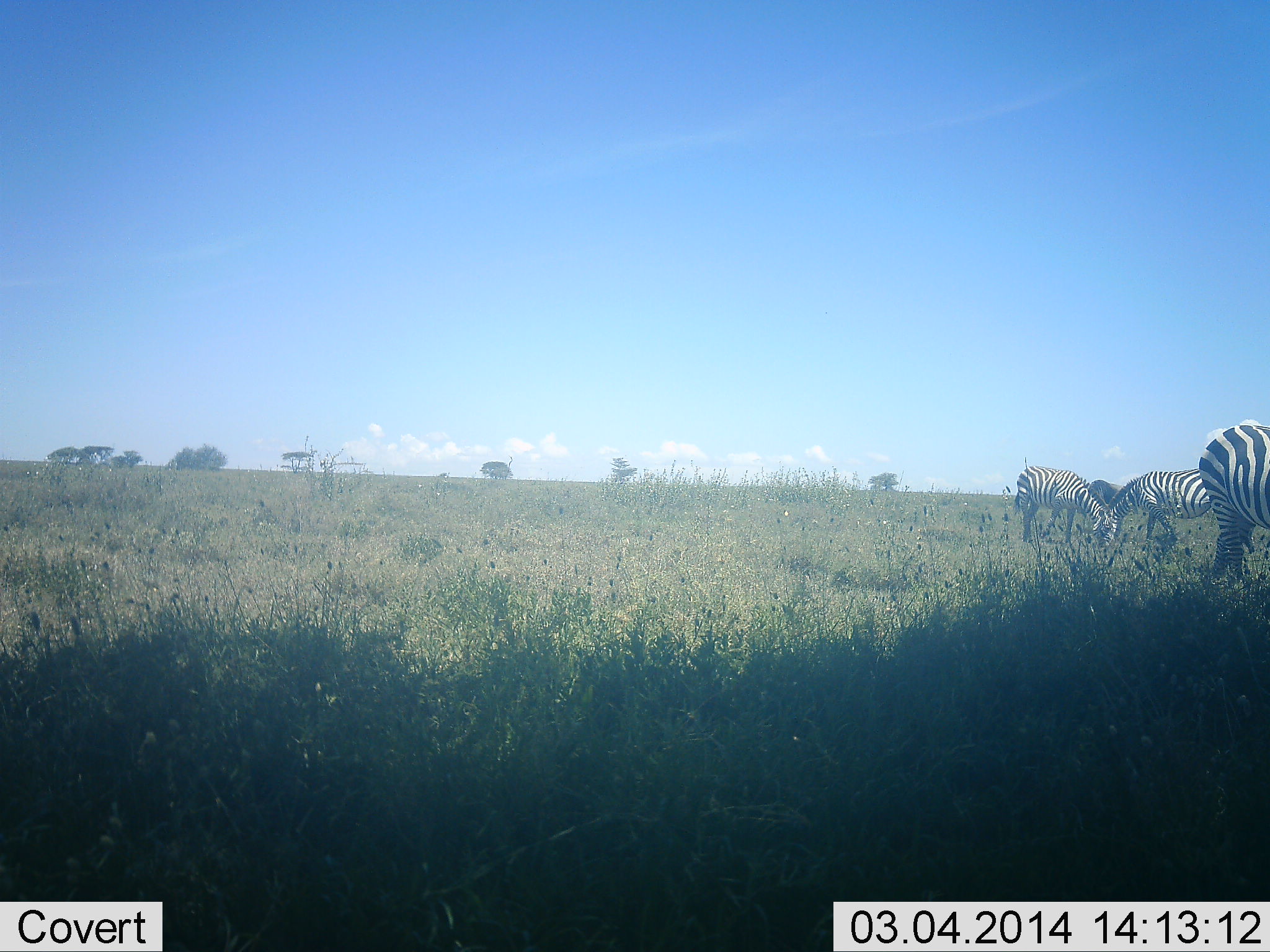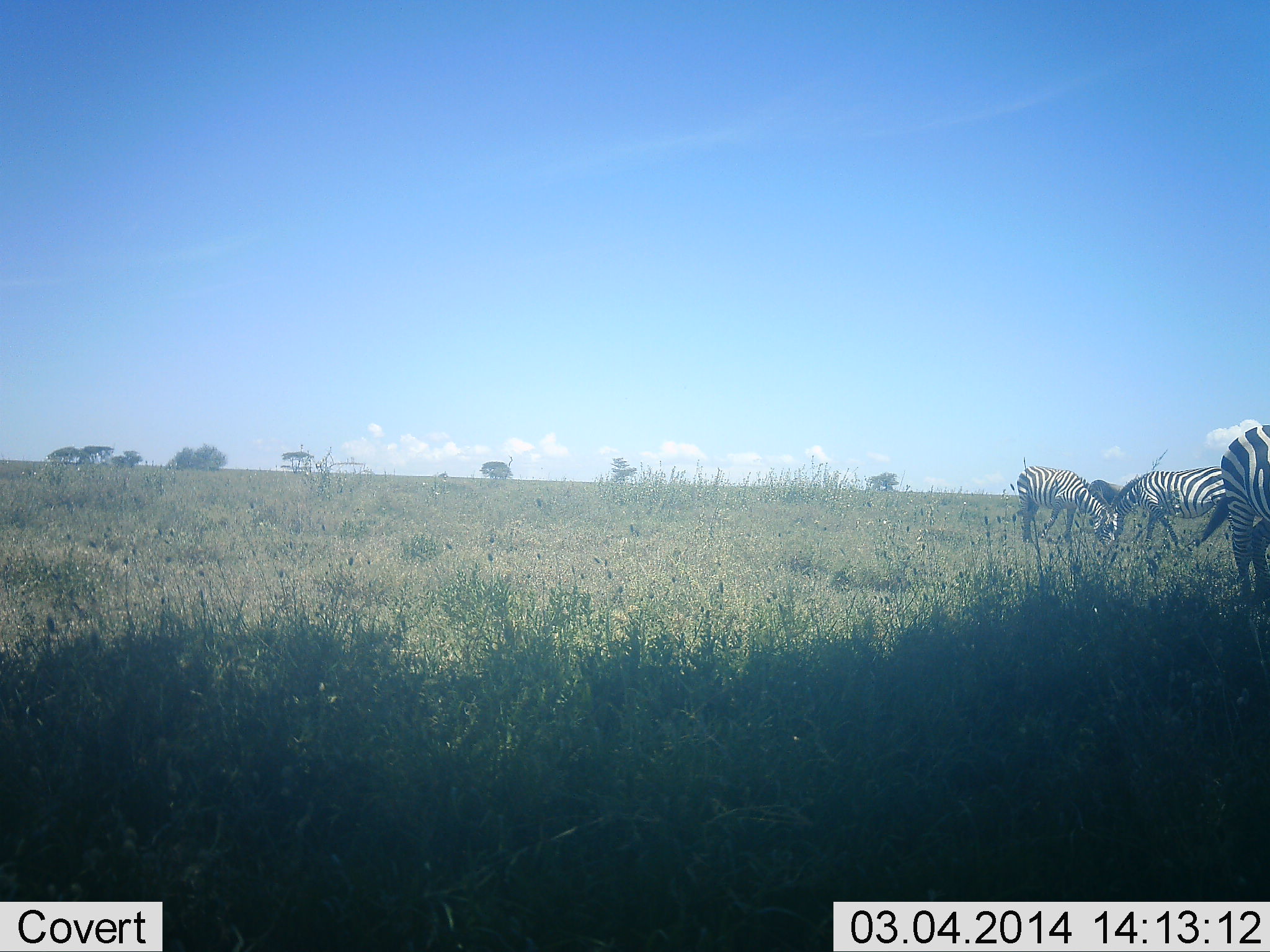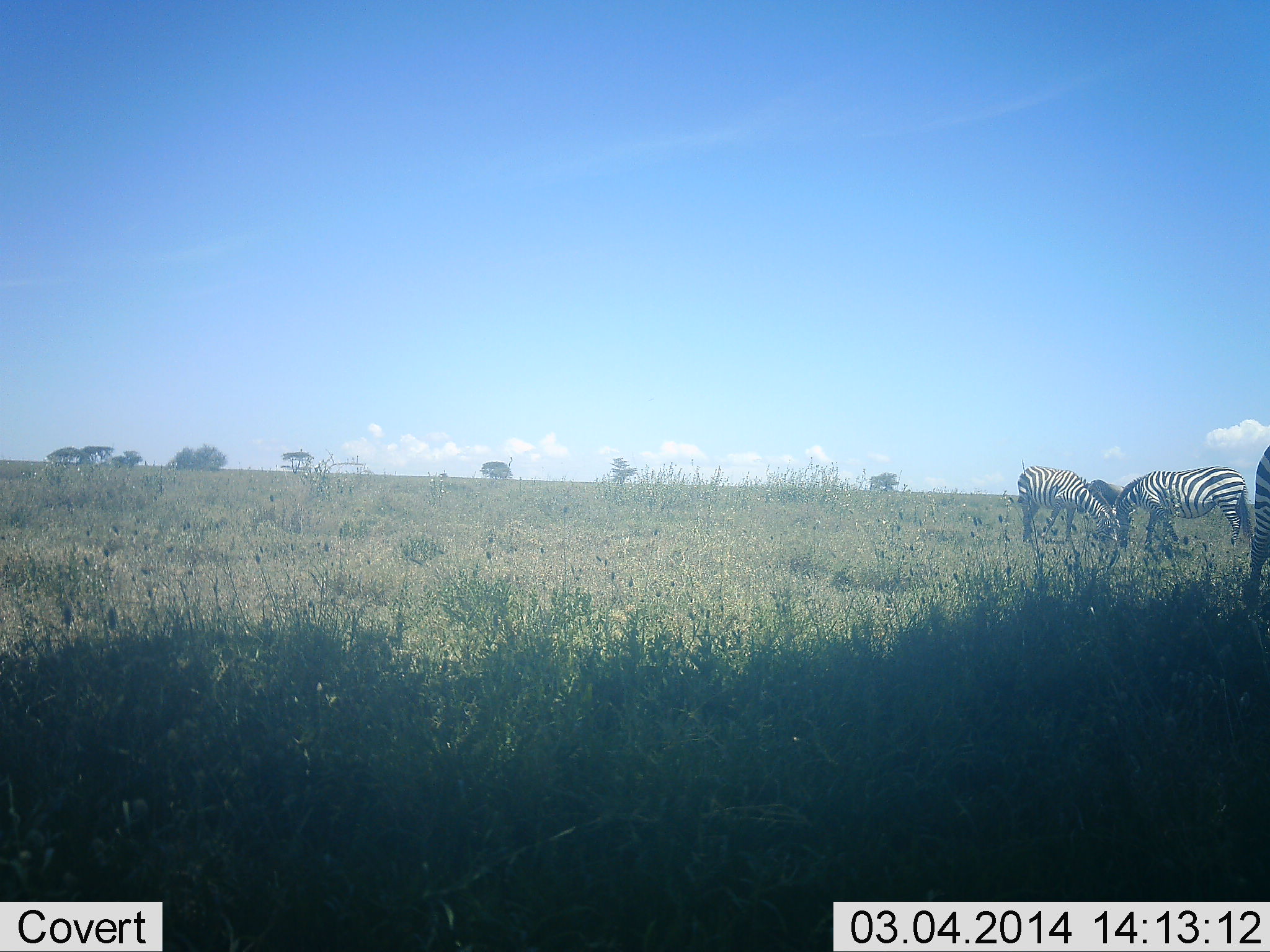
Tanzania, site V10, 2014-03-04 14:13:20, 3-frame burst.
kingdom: Animalia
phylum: Chordata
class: Mammalia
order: Perissodactyla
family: Equidae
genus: Equus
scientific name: Equus quagga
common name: plains zebra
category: zebra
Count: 3.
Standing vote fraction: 20%.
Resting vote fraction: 0%.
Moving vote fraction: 50%.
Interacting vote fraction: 0%.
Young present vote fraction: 0%.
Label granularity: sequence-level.